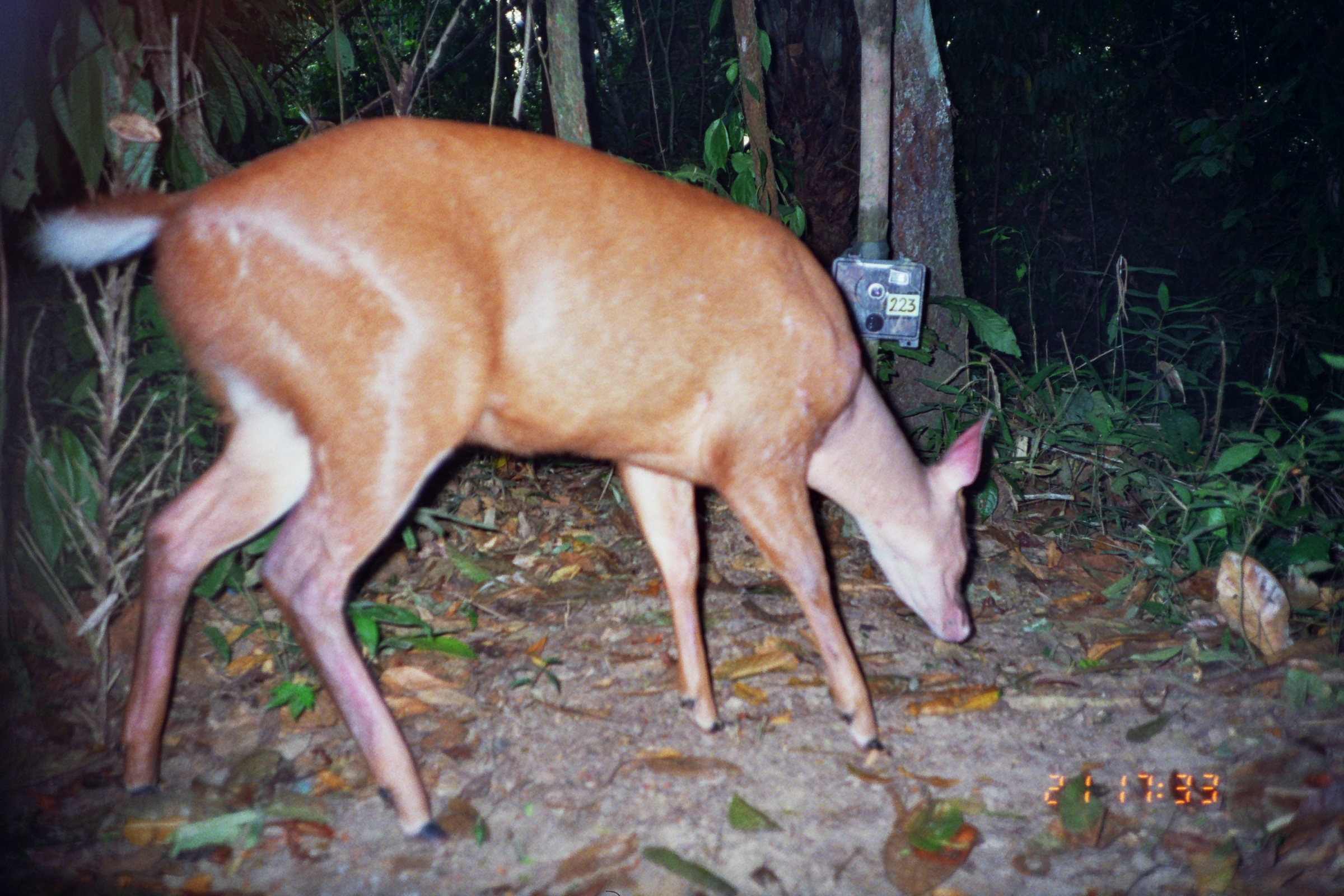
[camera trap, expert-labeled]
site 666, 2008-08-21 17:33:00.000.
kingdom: Animalia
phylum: Chordata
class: Mammalia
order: Artiodactyla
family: Cervidae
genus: Mazama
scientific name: Mazama americana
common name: red brocket